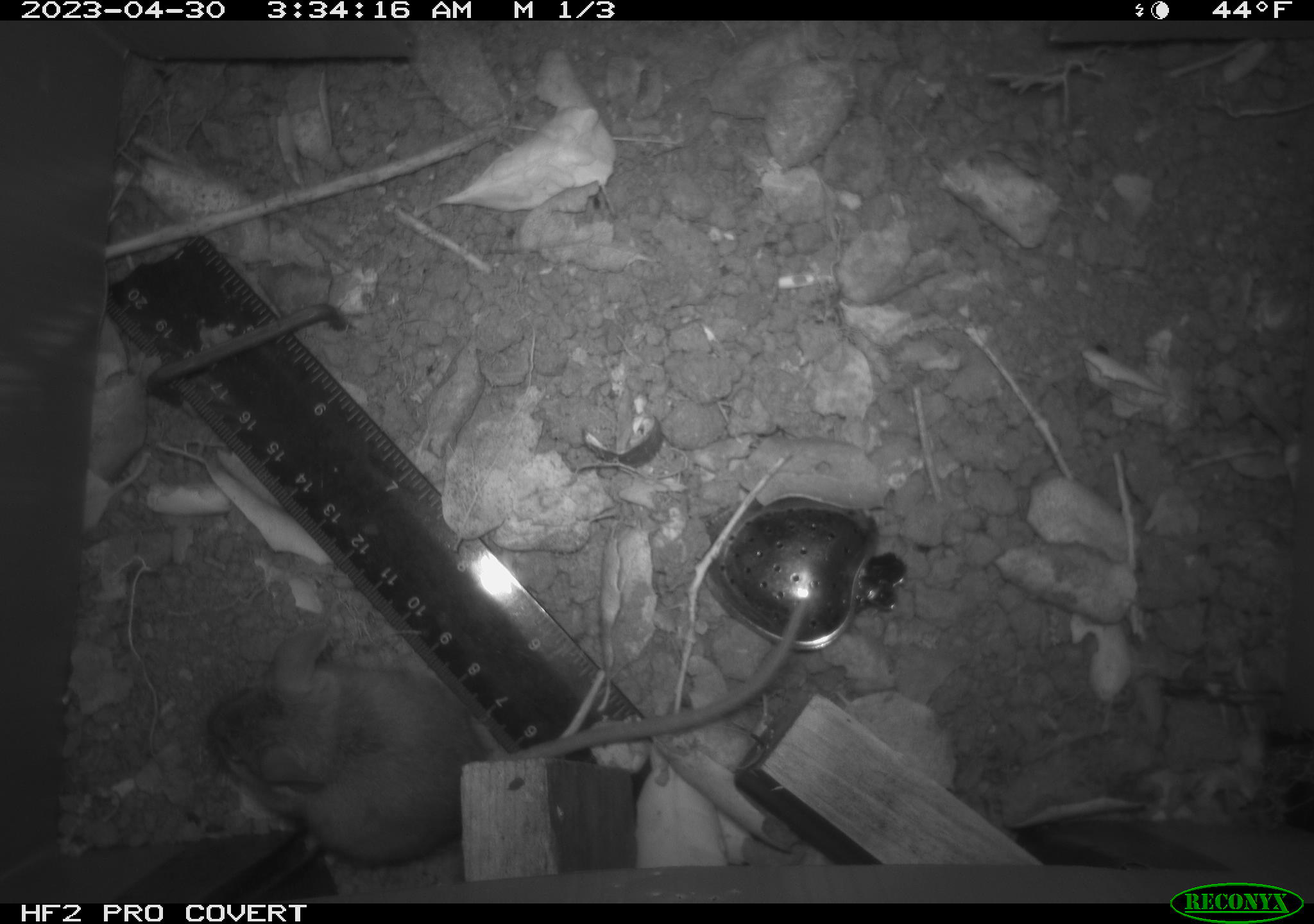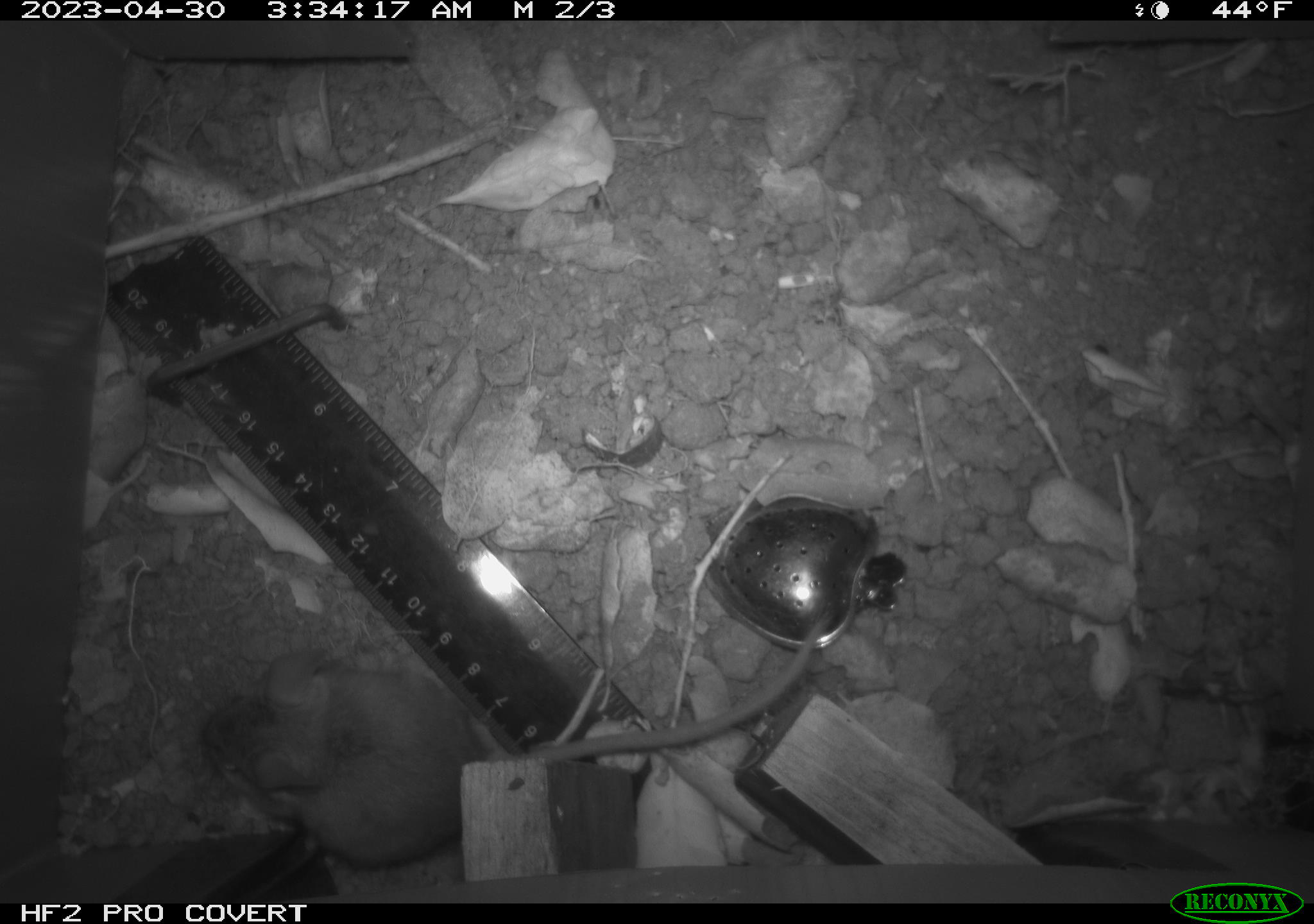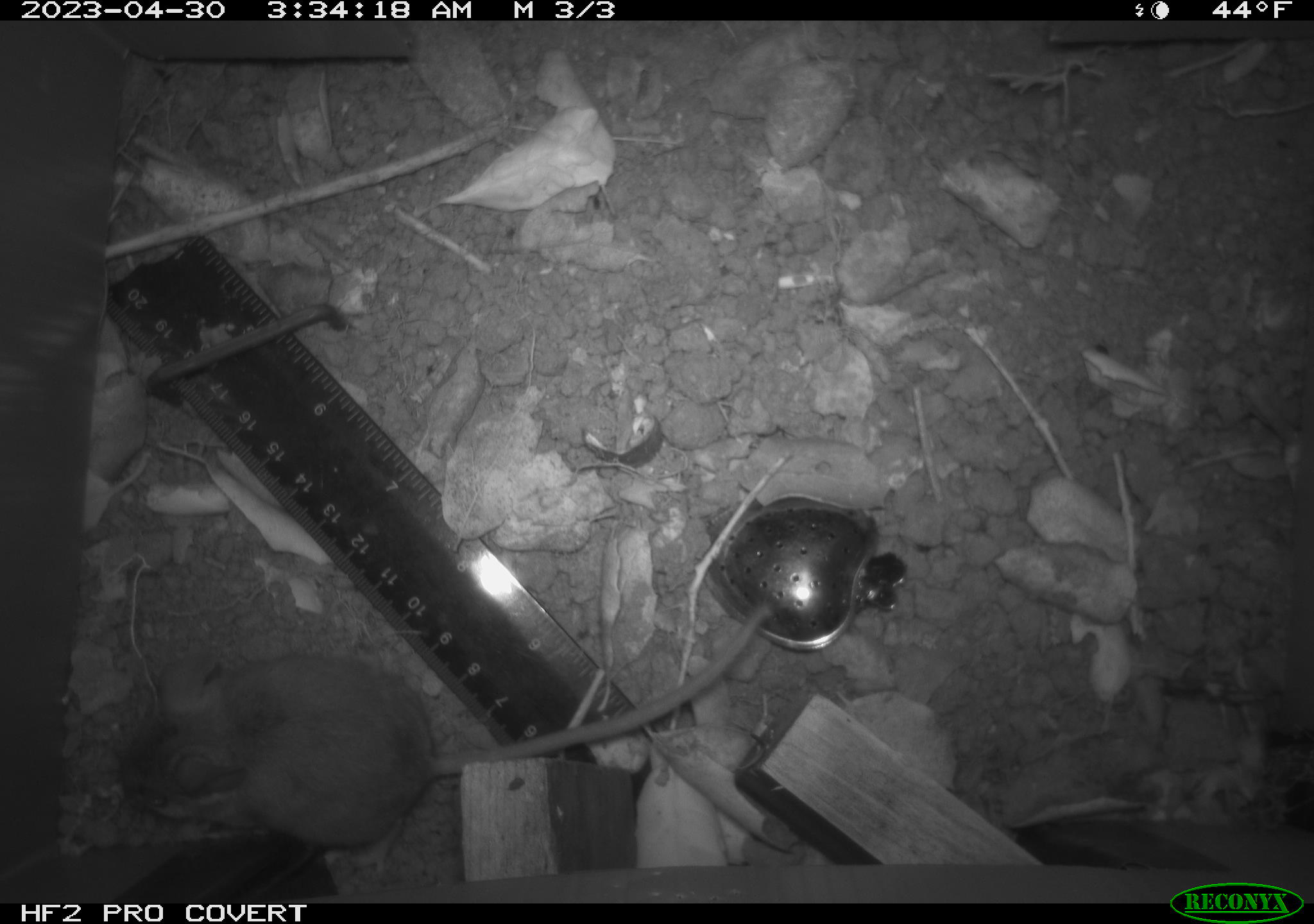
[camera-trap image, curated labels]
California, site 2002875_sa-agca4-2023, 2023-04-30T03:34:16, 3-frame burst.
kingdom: Animalia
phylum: Chordata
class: Mammalia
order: Rodentia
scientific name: Rodentia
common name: mouse species